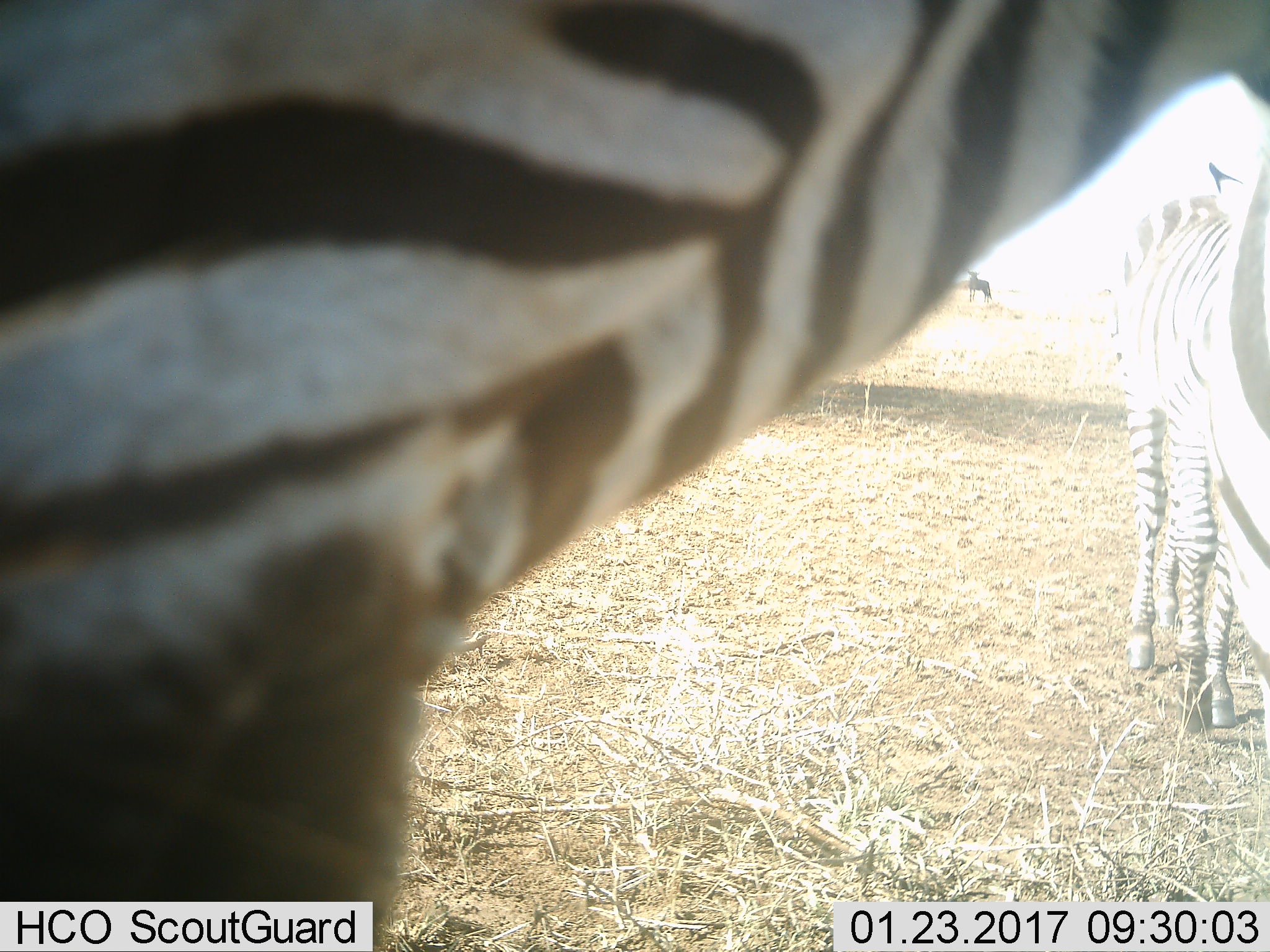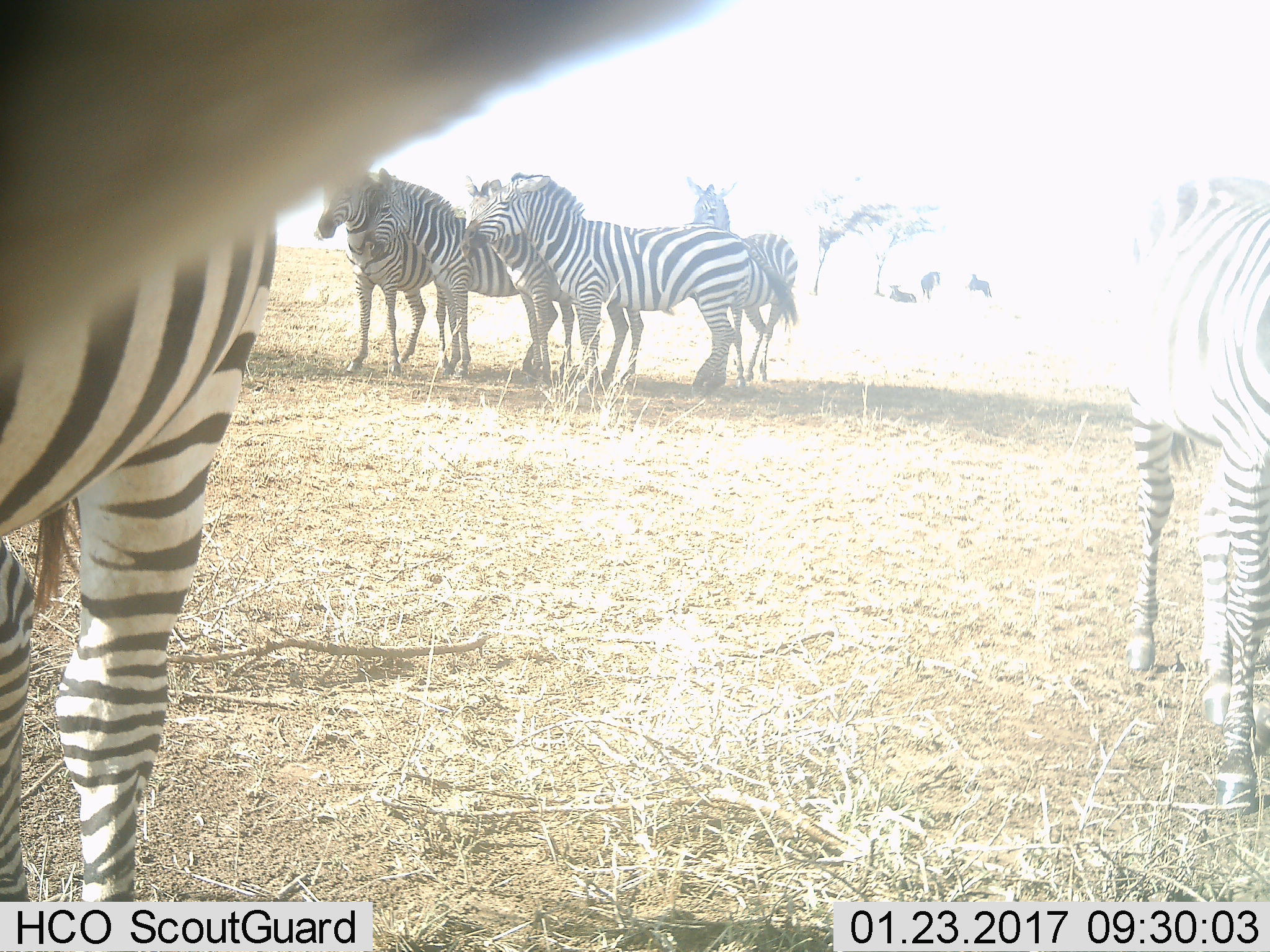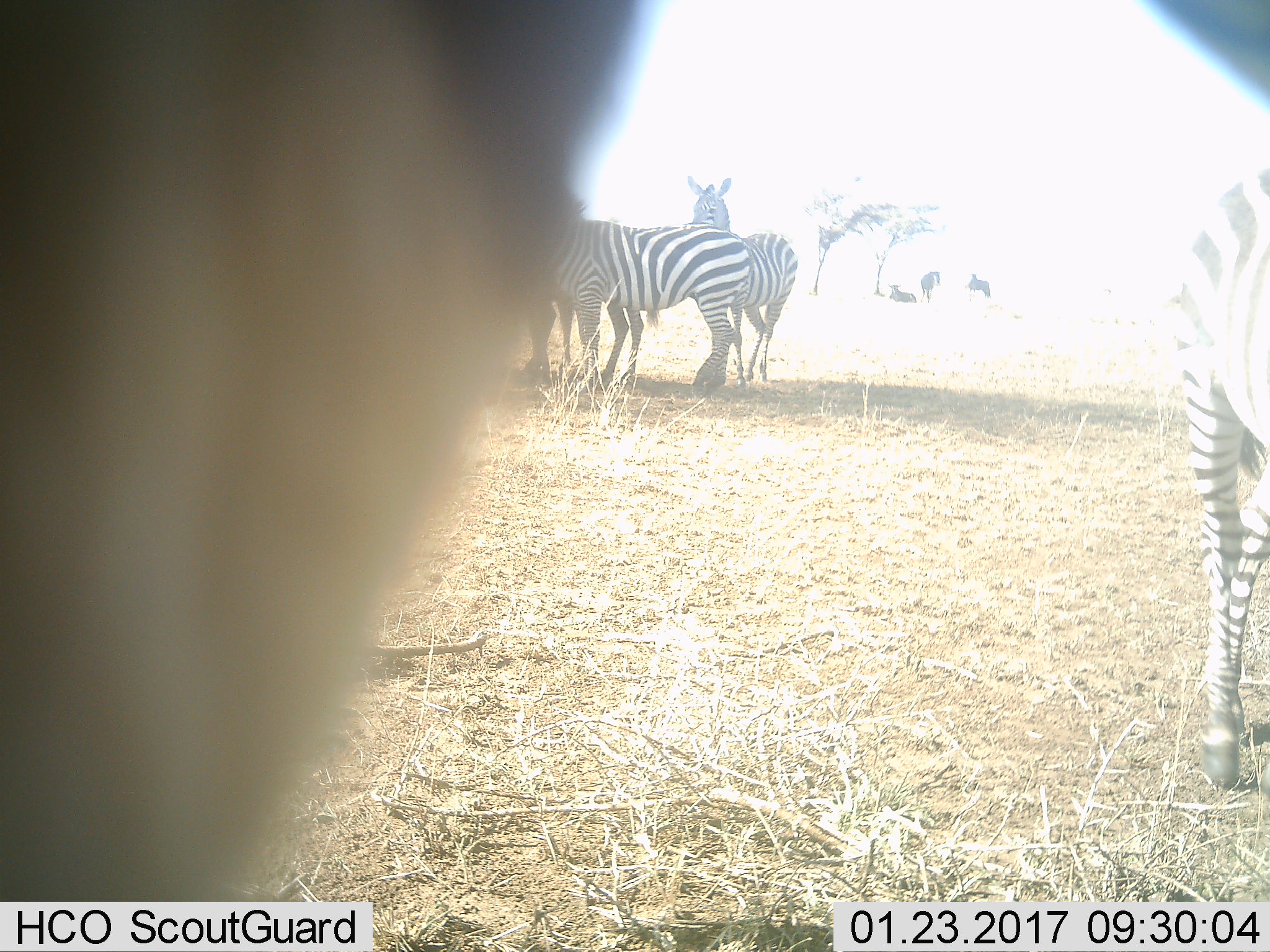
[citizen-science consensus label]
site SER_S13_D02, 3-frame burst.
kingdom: Animalia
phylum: Chordata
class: Mammalia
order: Perissodactyla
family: Equidae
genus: Equus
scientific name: Equus quagga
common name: plains zebra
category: zebraplains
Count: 7.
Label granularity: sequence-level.